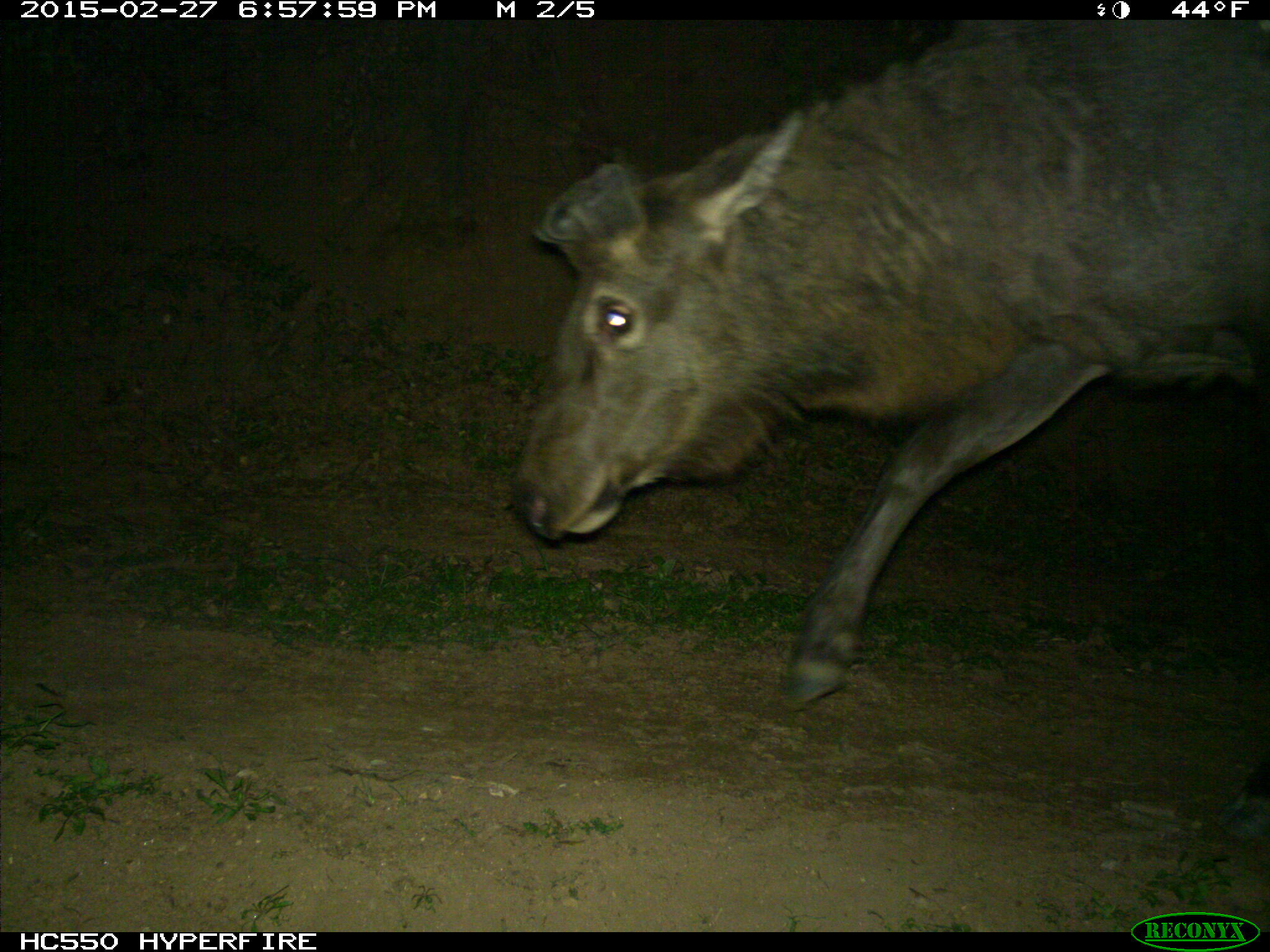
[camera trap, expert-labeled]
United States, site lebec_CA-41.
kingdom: Animalia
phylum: Chordata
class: Mammalia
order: Artiodactyla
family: Cervidae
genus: Cervus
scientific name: Cervus canadensis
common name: elk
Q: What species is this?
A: Cervus canadensis (elk).